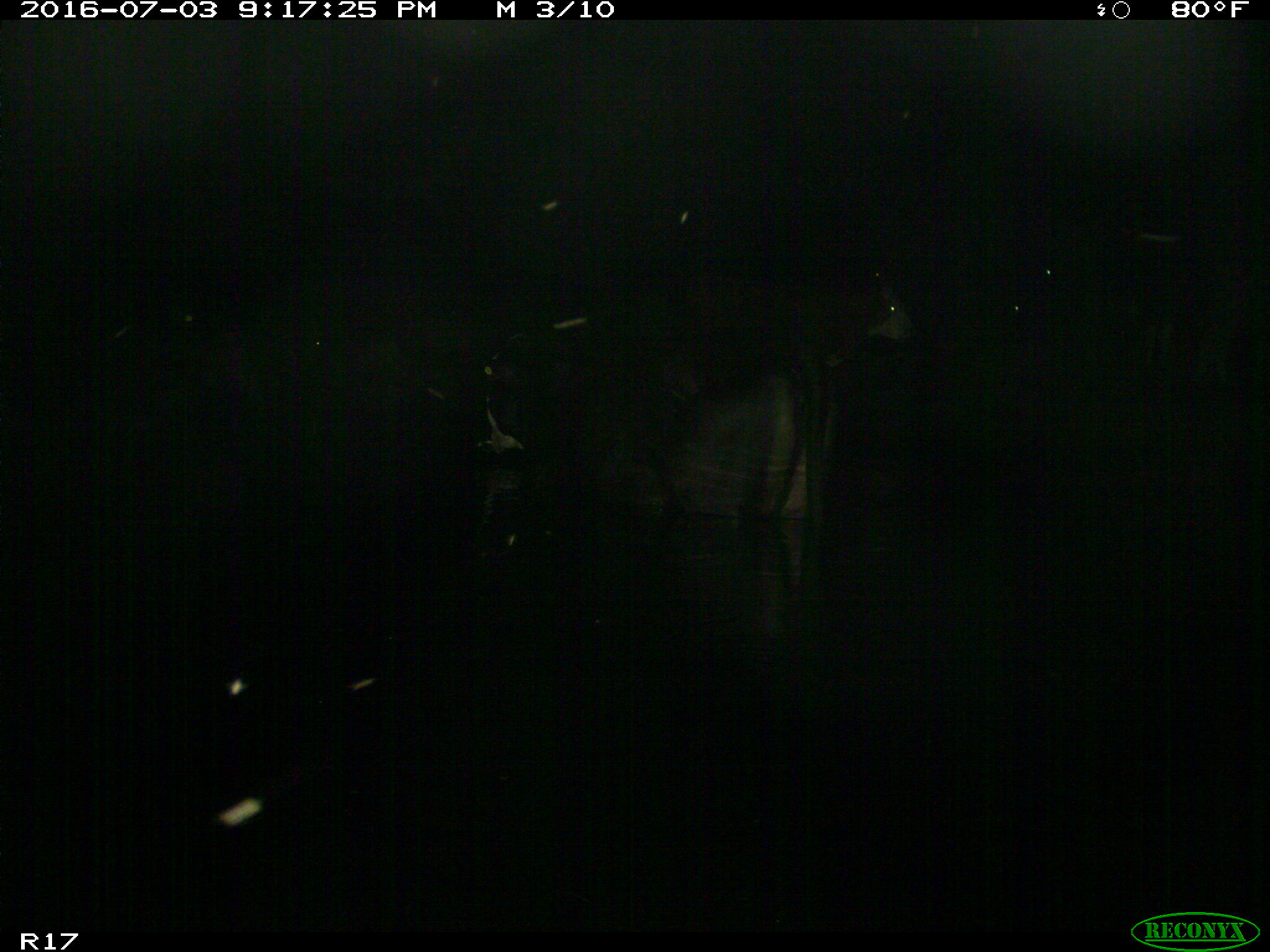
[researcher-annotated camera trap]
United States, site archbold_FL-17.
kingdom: Animalia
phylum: Chordata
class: Mammalia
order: Artiodactyla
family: Bovidae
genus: Bos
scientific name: Bos taurus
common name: domestic cow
Bos taurus (domestic cow).